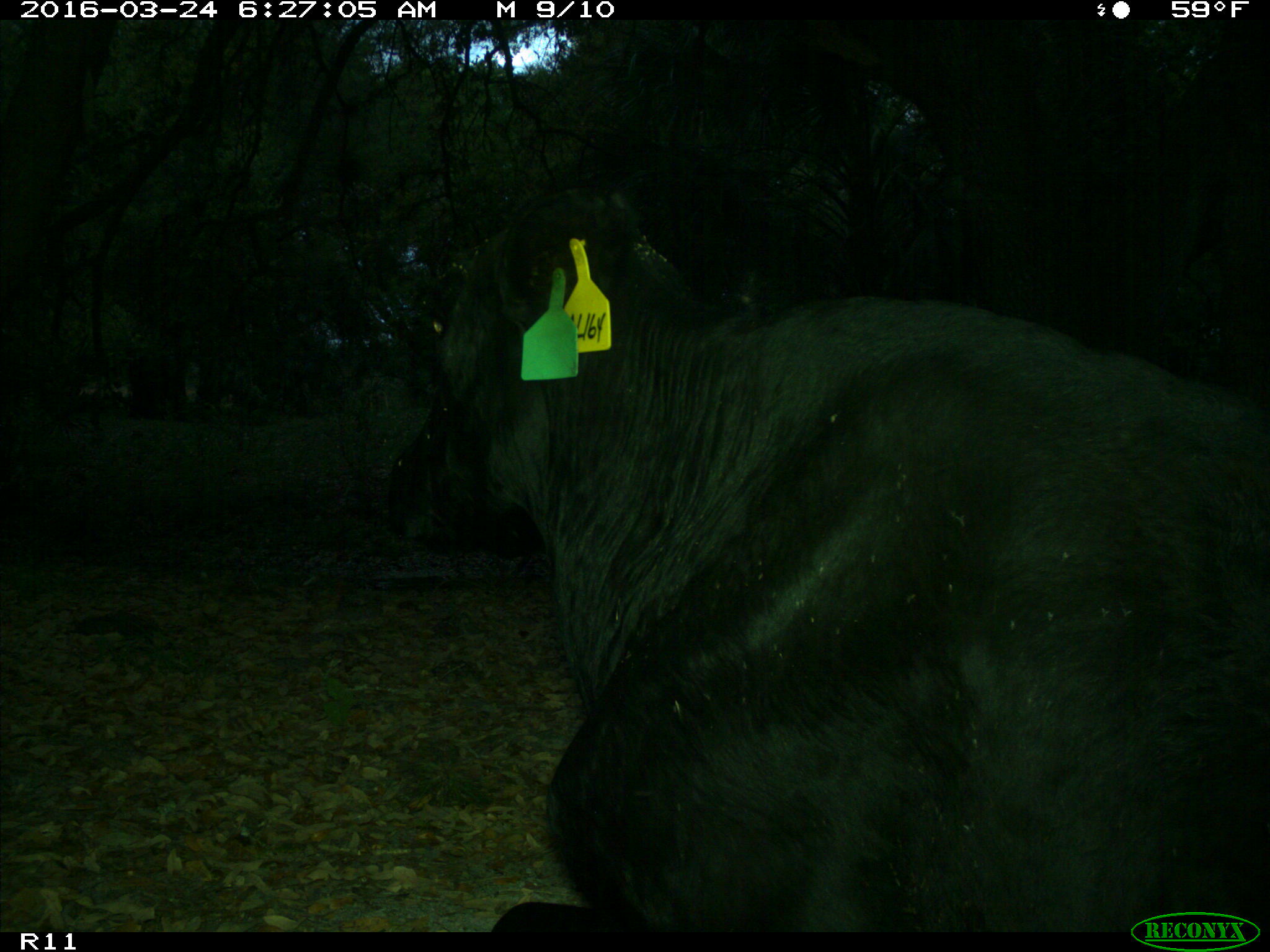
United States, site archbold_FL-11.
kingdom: Animalia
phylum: Chordata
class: Mammalia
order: Artiodactyla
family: Bovidae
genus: Bos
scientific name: Bos taurus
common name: domestic cow